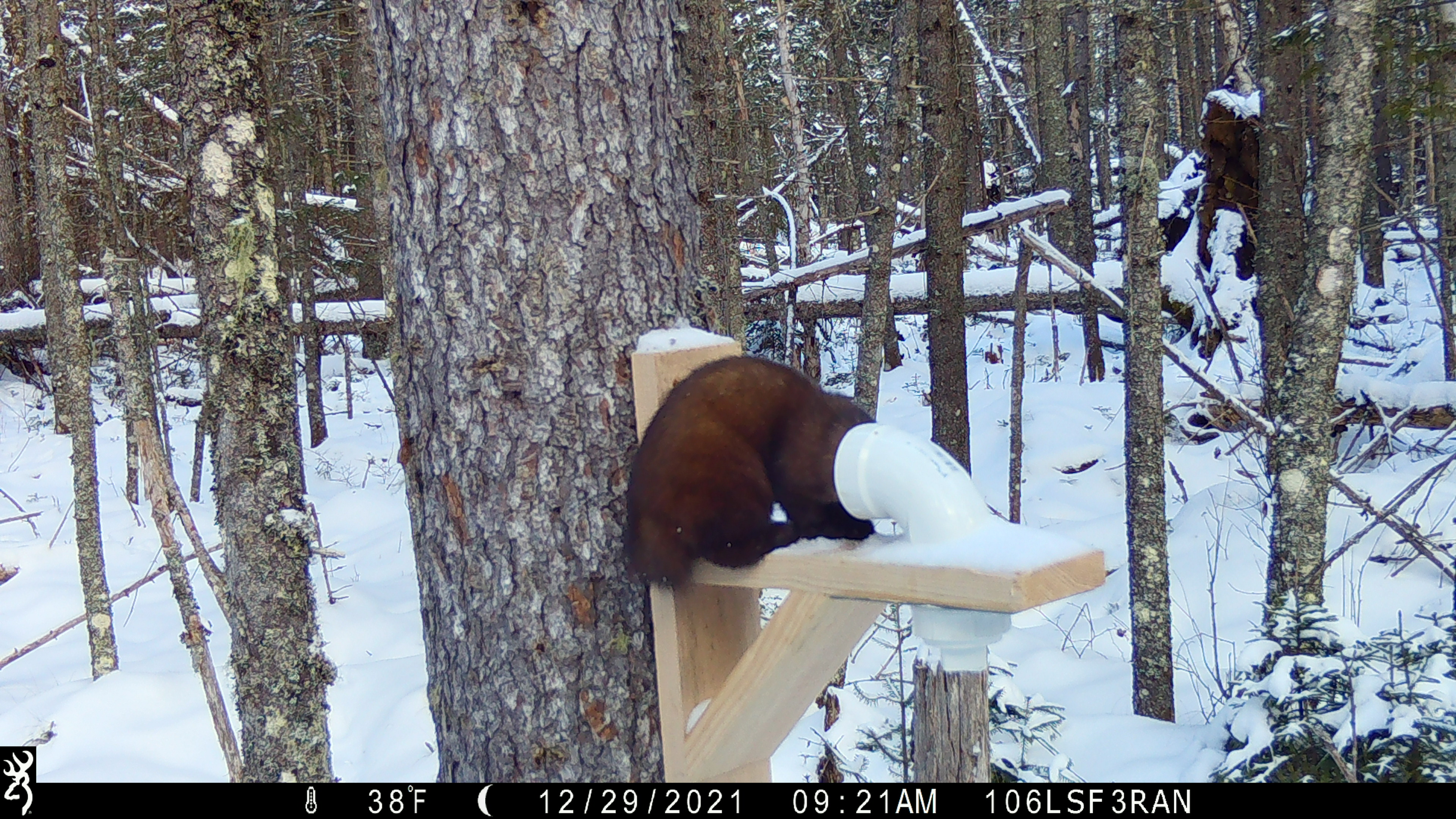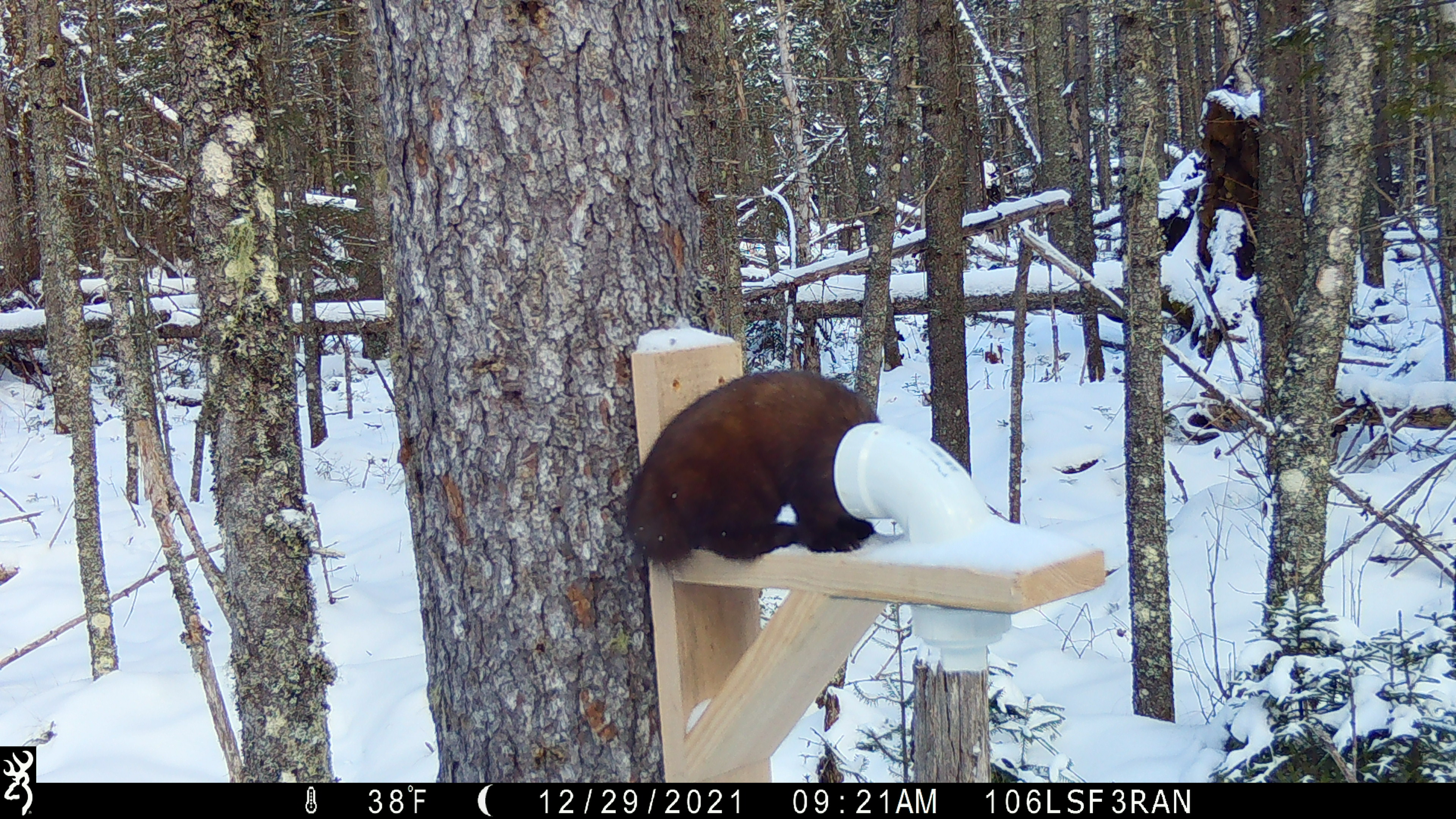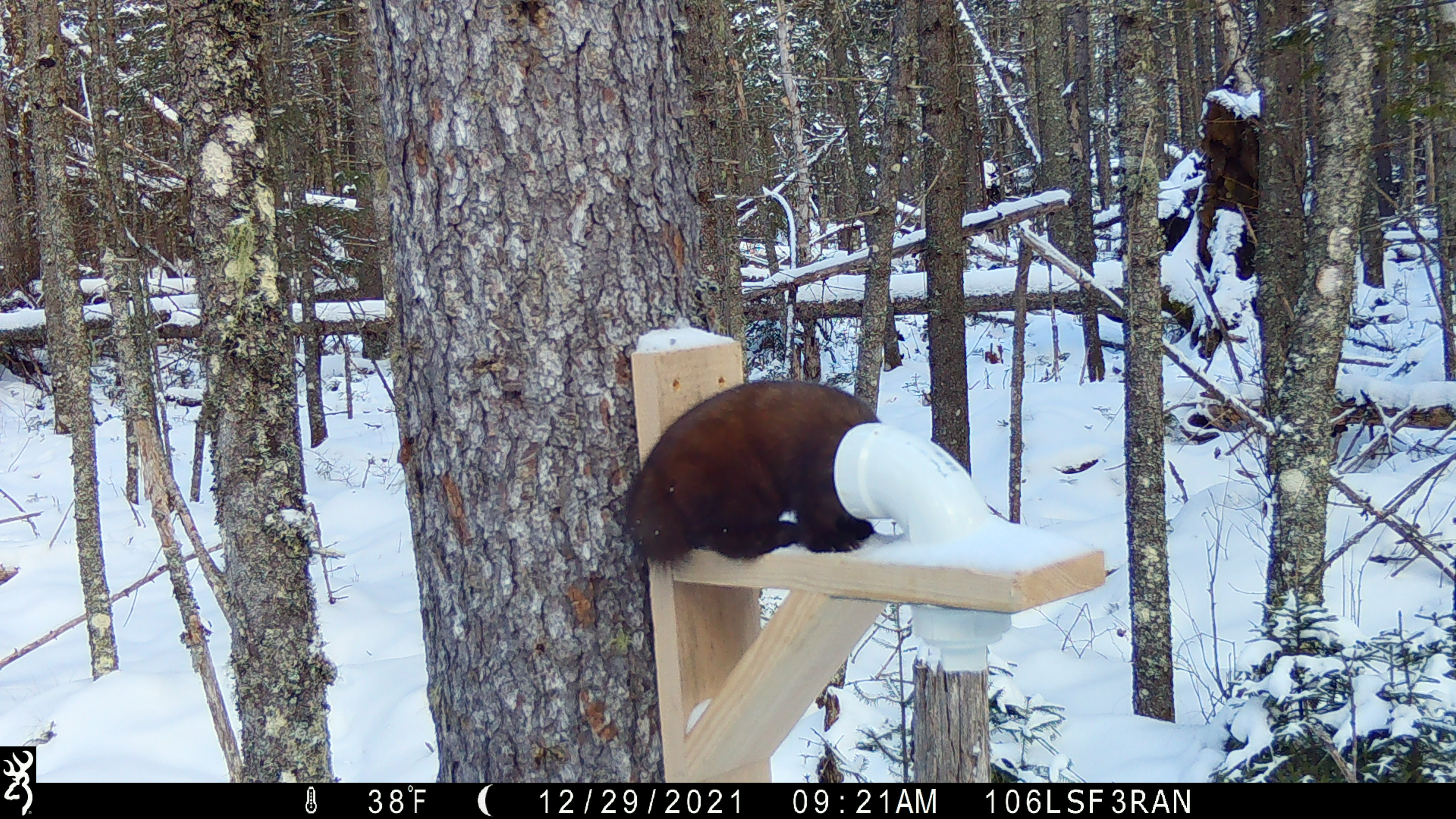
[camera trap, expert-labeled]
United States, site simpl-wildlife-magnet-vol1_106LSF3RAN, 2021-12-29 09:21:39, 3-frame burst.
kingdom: Animalia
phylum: Chordata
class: Mammalia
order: Carnivora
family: Mustelidae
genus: Martes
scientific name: Martes americana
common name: american marten